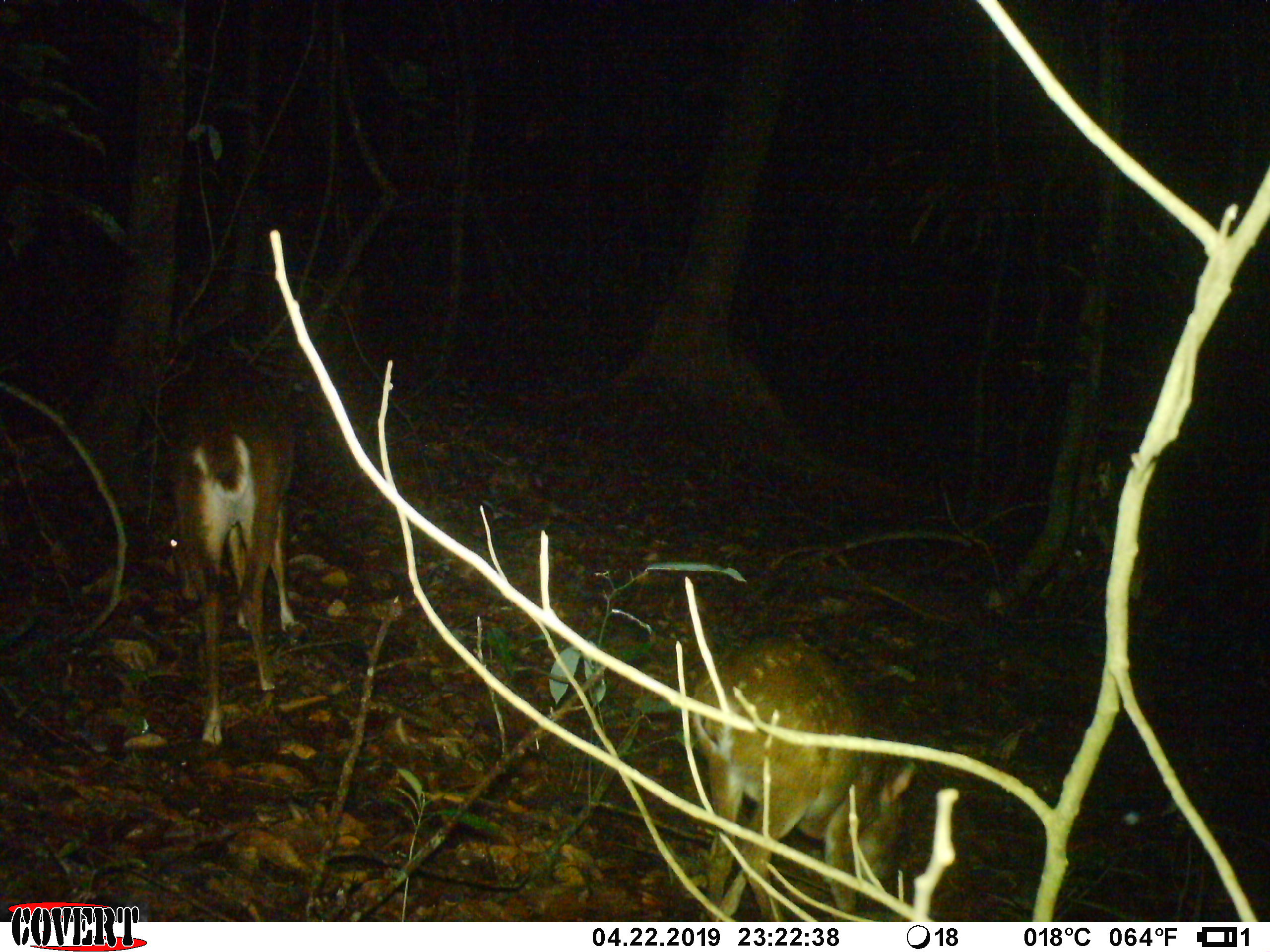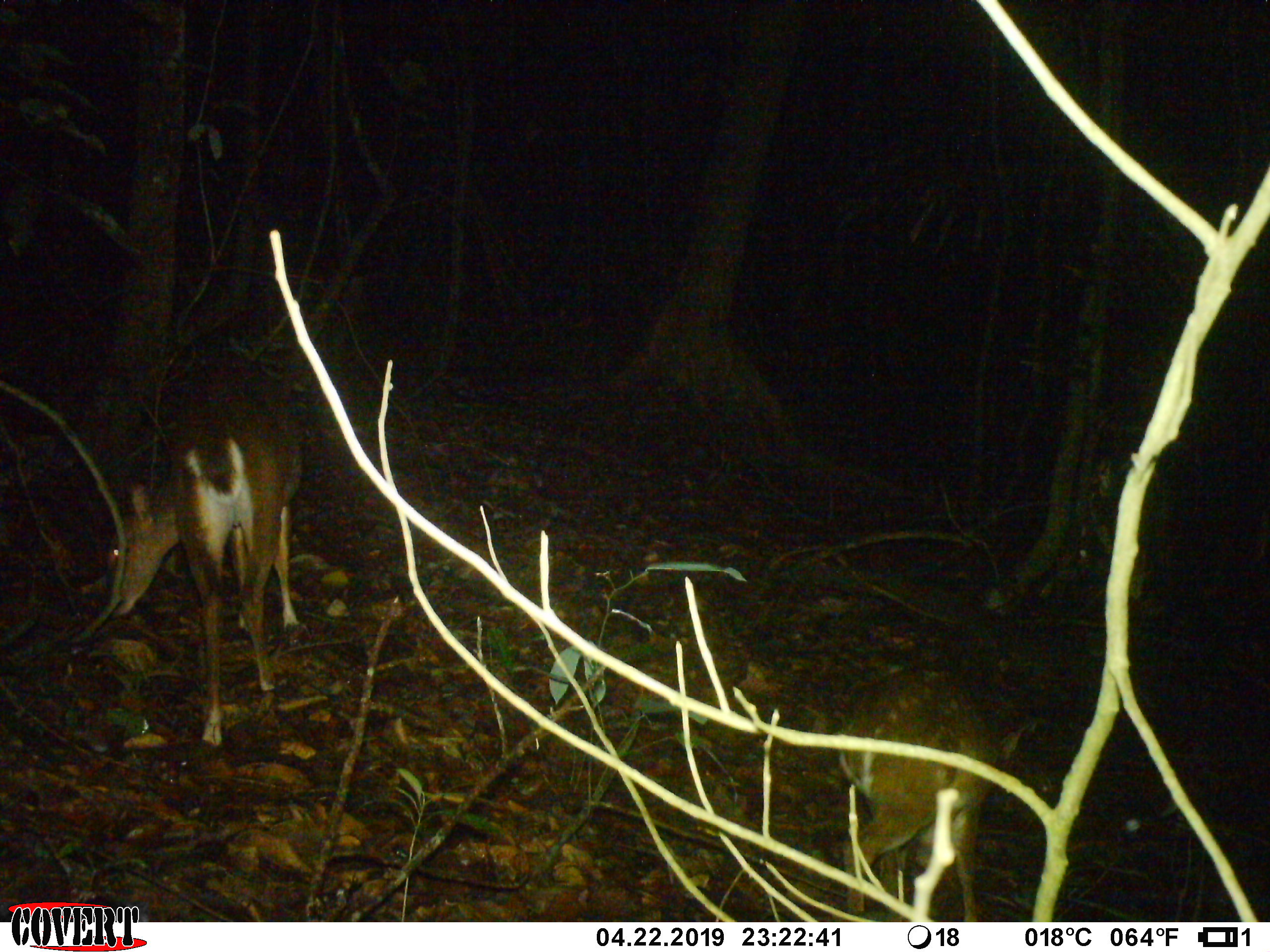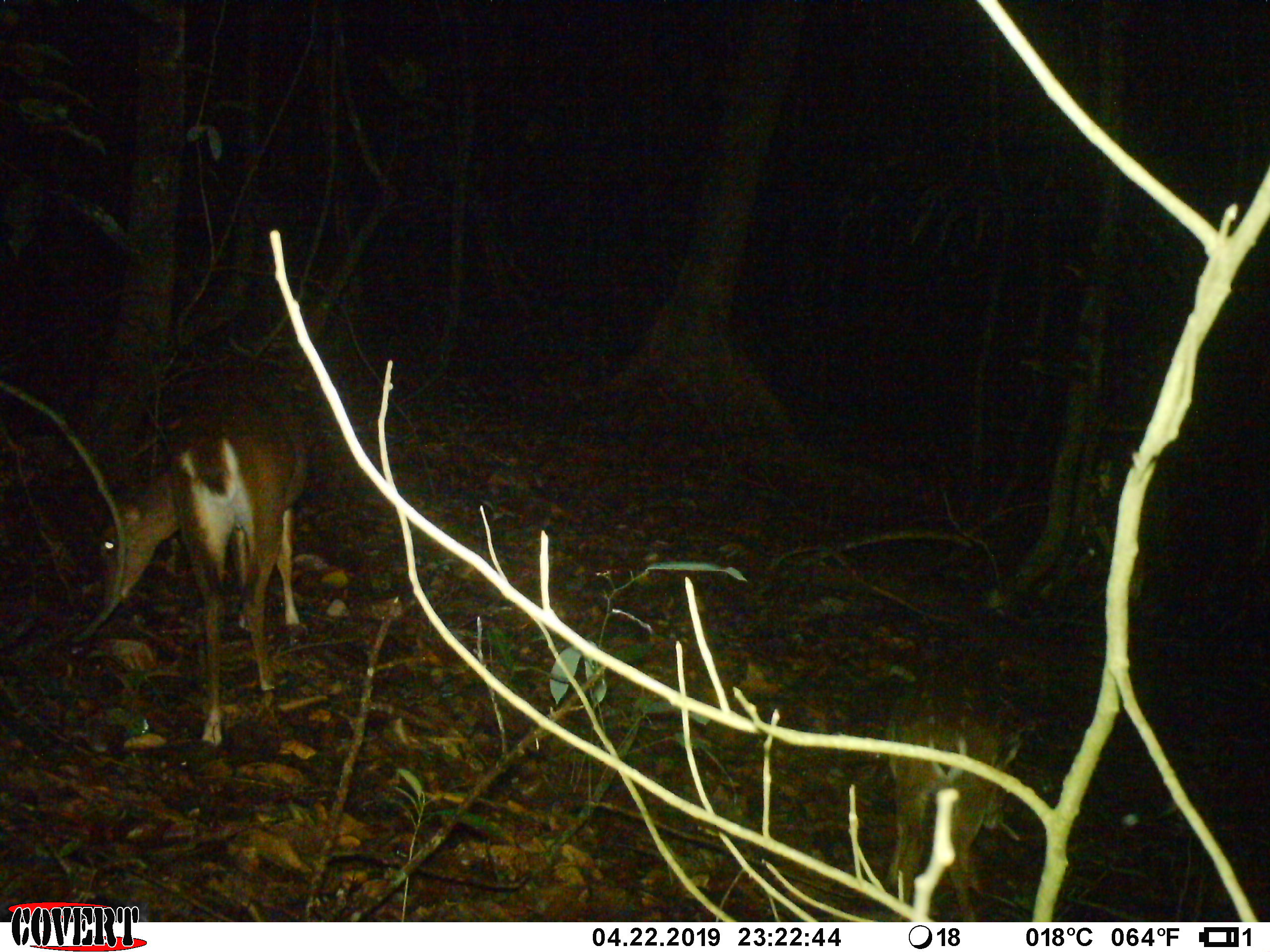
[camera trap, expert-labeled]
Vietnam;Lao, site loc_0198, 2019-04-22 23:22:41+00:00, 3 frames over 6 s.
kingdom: Animalia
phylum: Chordata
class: Mammalia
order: Artiodactyla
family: Cervidae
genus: Muntiacus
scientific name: Muntiacus vuquangensis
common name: large-antlered muntjac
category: large antlered muntjac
Large antlered muntjac (large-antlered muntjac) (Muntiacus vuquangensis). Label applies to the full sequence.